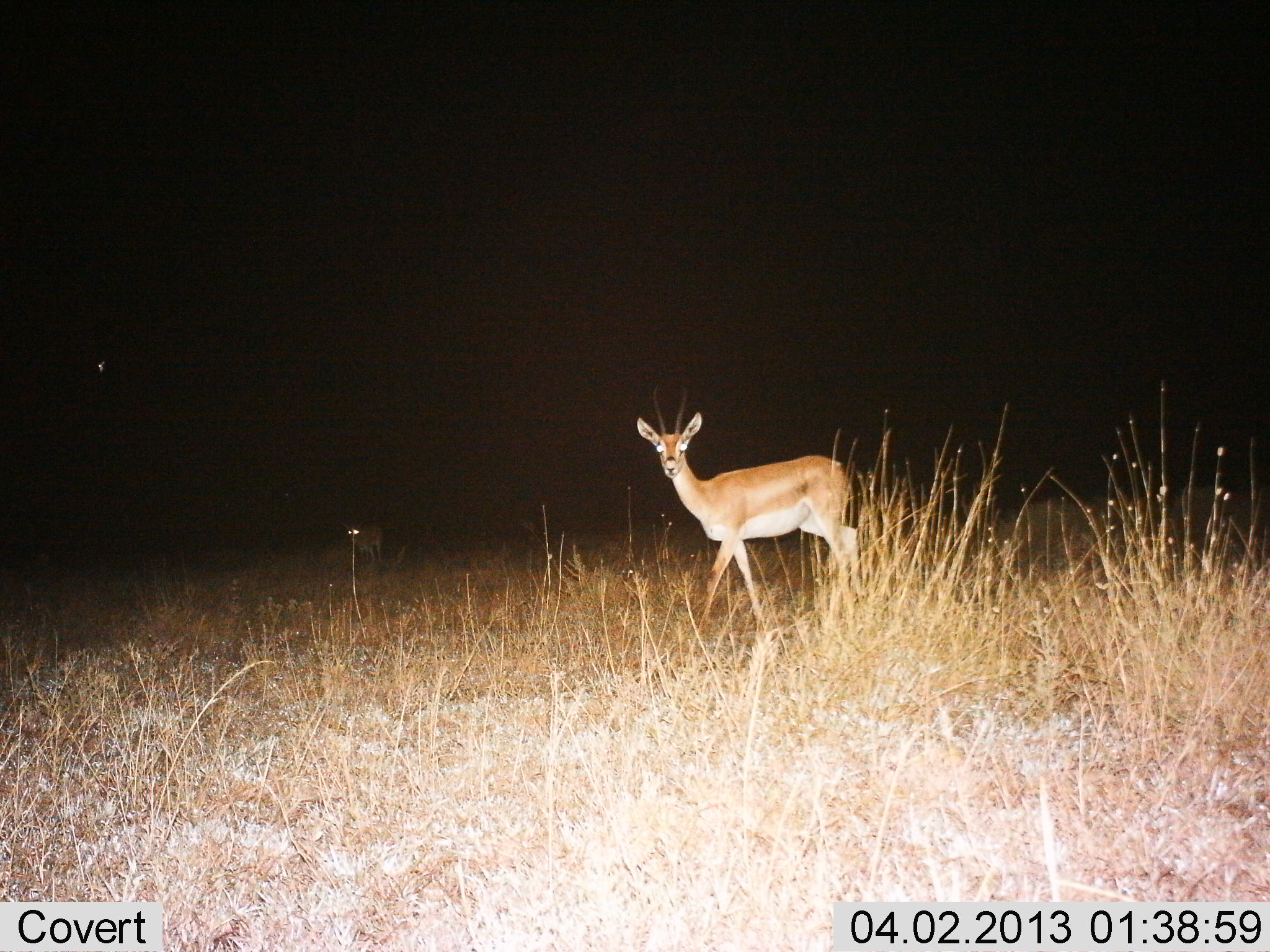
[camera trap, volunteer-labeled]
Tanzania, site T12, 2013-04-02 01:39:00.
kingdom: Animalia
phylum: Chordata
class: Mammalia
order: Artiodactyla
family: Bovidae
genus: Nanger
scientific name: Nanger granti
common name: grant's gazelle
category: gazellegrants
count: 1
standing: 67%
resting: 7%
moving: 33%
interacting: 0%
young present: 3%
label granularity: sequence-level